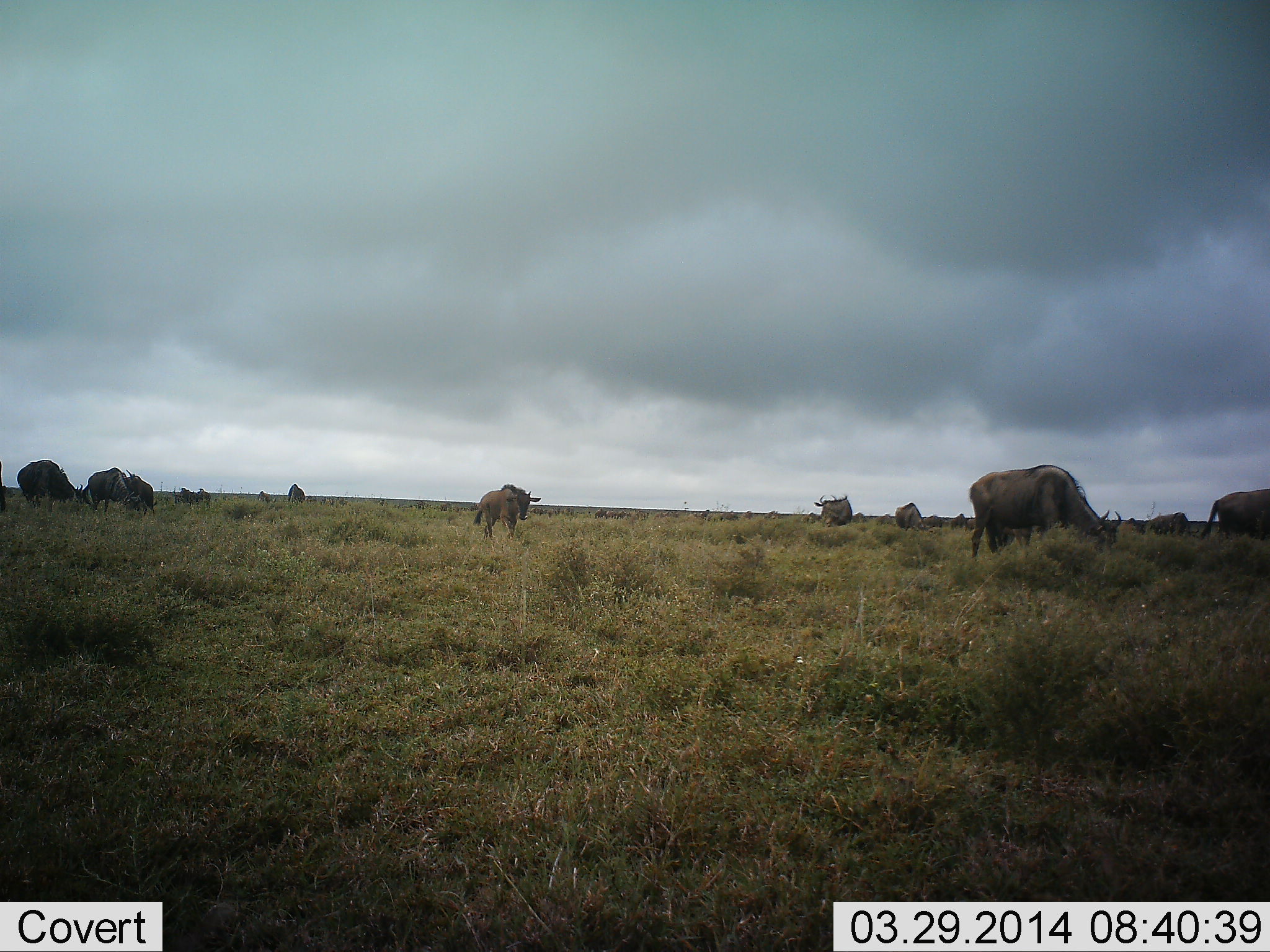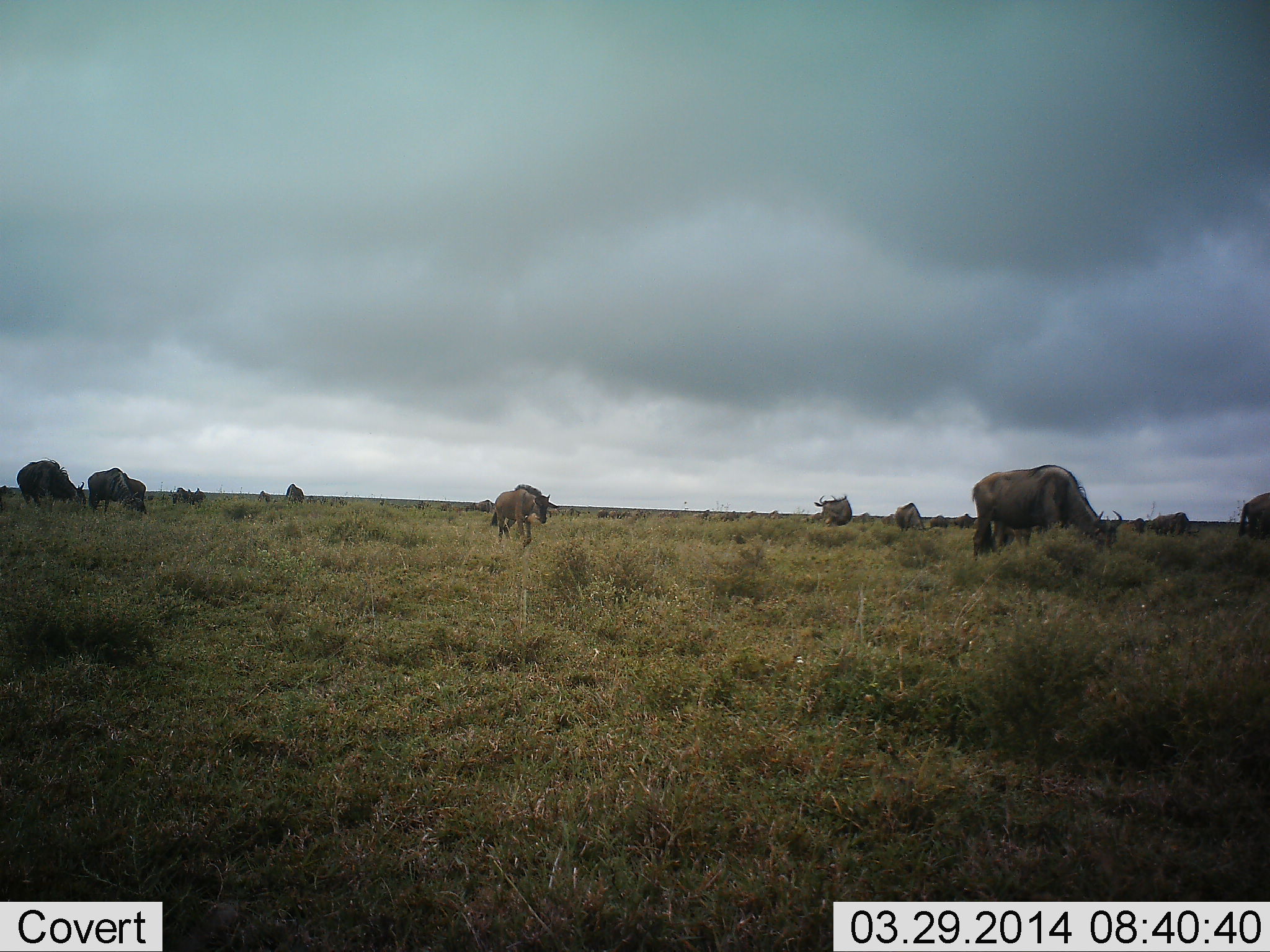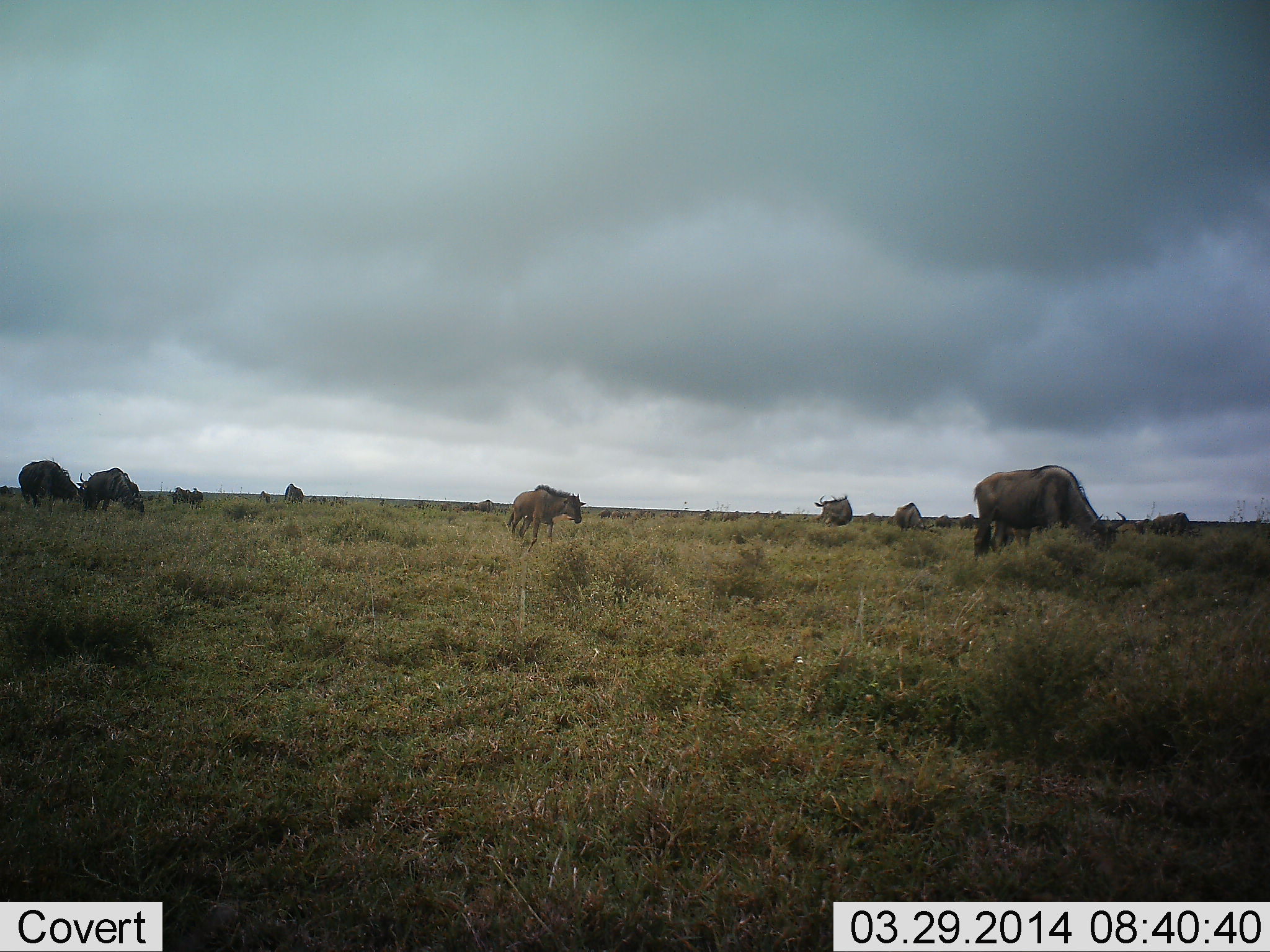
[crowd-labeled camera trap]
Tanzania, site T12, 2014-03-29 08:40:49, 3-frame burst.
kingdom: Animalia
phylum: Chordata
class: Mammalia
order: Artiodactyla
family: Bovidae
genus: Connochaetes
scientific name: Connochaetes taurinus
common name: blue wildebeest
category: wildebeest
Wildebeest (blue wildebeest) (Connochaetes taurinus), count 11-50. Behavior (volunteer vote fractions): standing 30%, resting 0%, moving 50%, interacting 10%. Young present (vote fraction): 0%. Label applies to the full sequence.